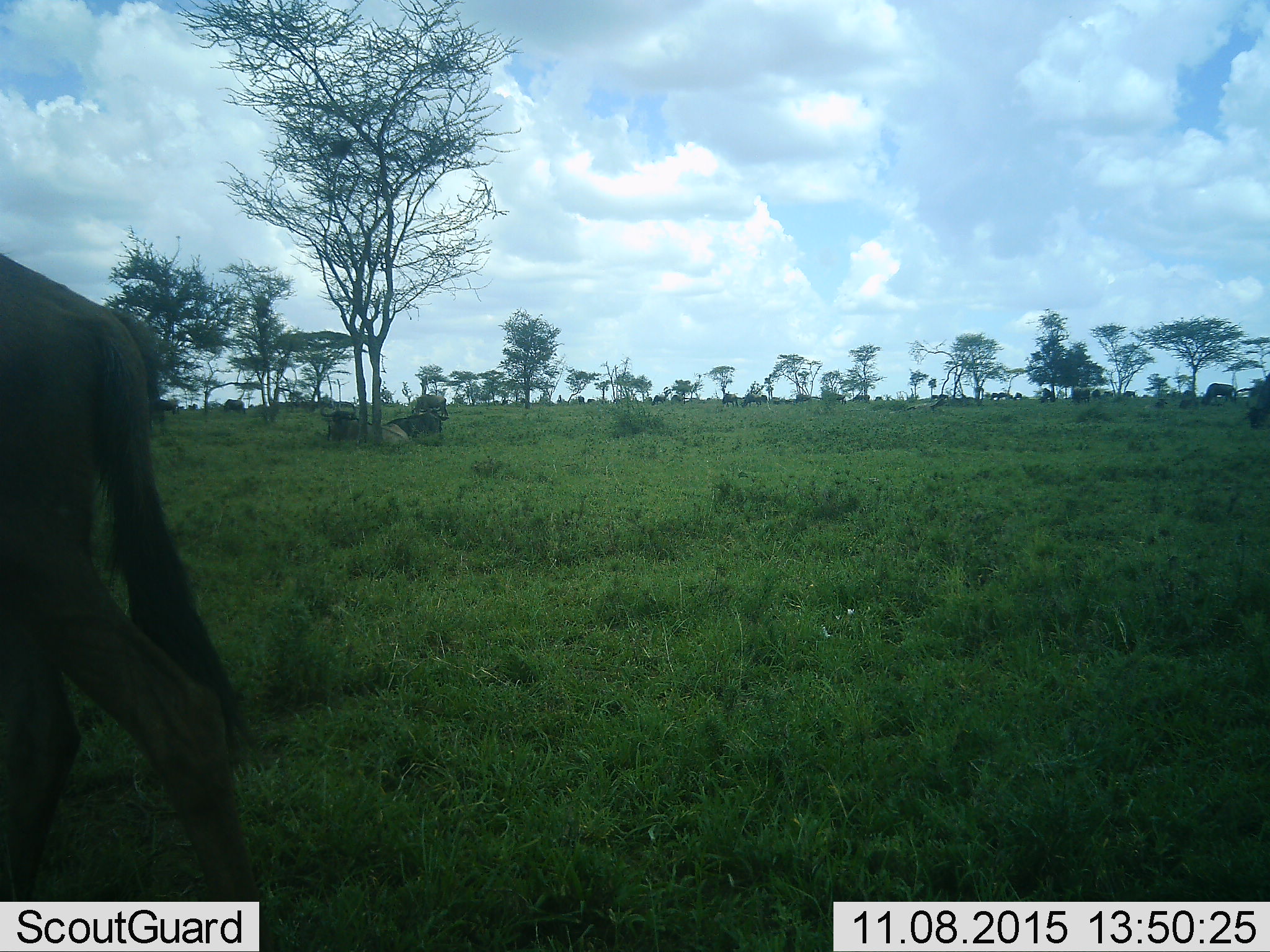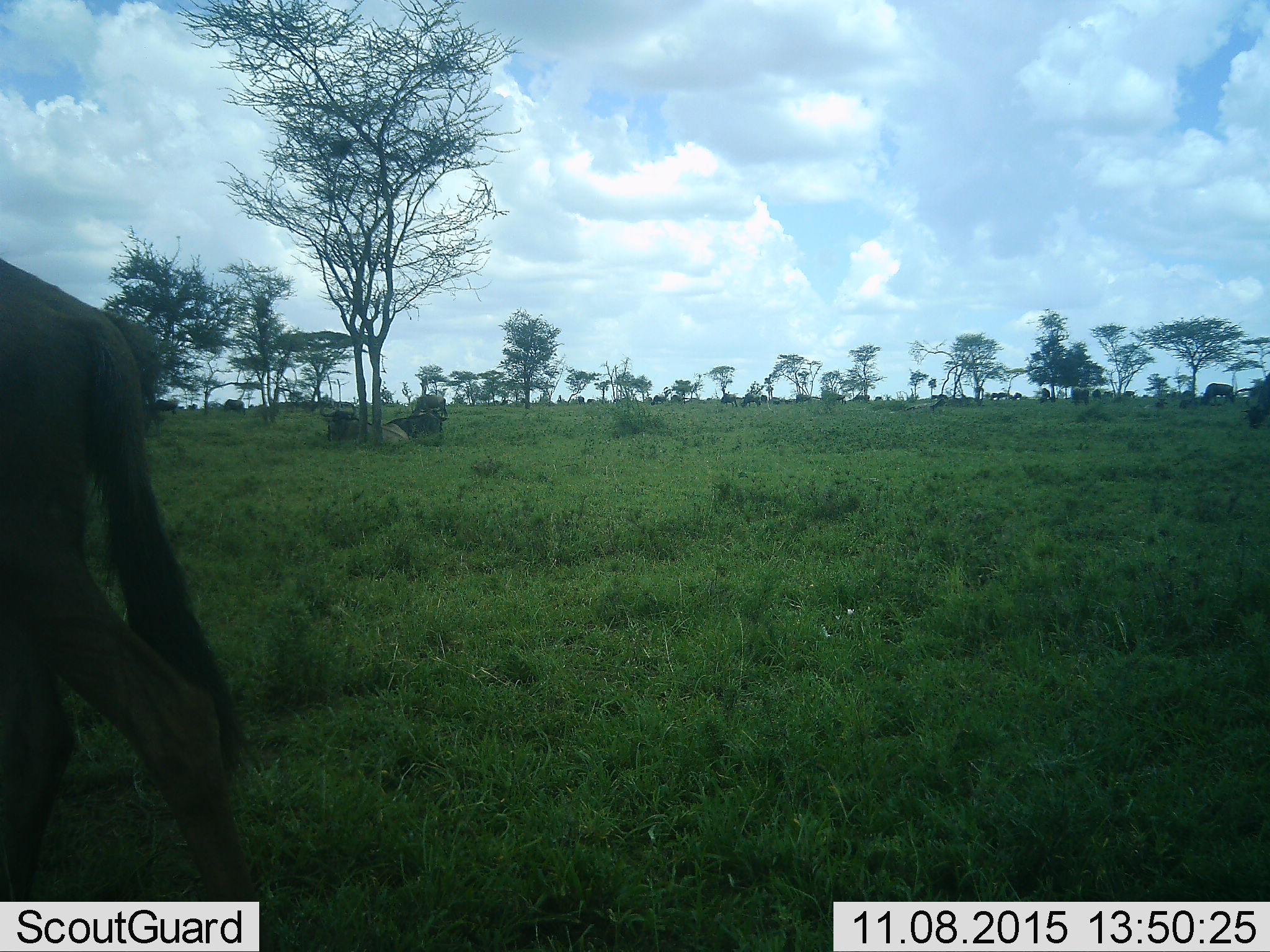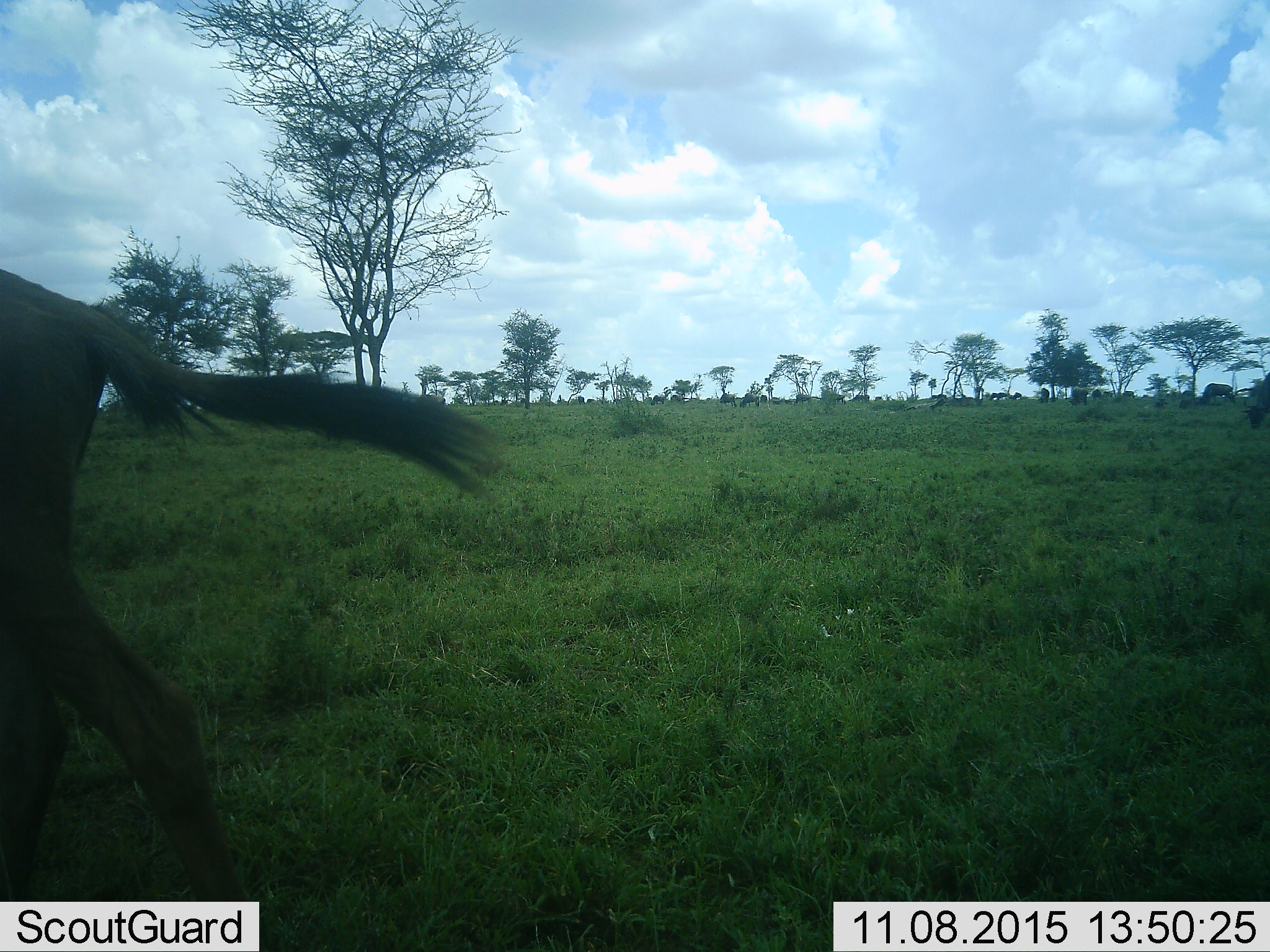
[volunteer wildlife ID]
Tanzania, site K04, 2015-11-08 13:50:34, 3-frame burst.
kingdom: Animalia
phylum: Chordata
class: Mammalia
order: Artiodactyla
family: Bovidae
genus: Connochaetes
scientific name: Connochaetes taurinus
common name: blue wildebeest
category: wildebeest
Wildebeest (blue wildebeest) (Connochaetes taurinus), count 11-50. Behavior (volunteer vote fractions): standing 62%, resting 50%, moving 62%, interacting 0%. Young present (vote fraction): 0%. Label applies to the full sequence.